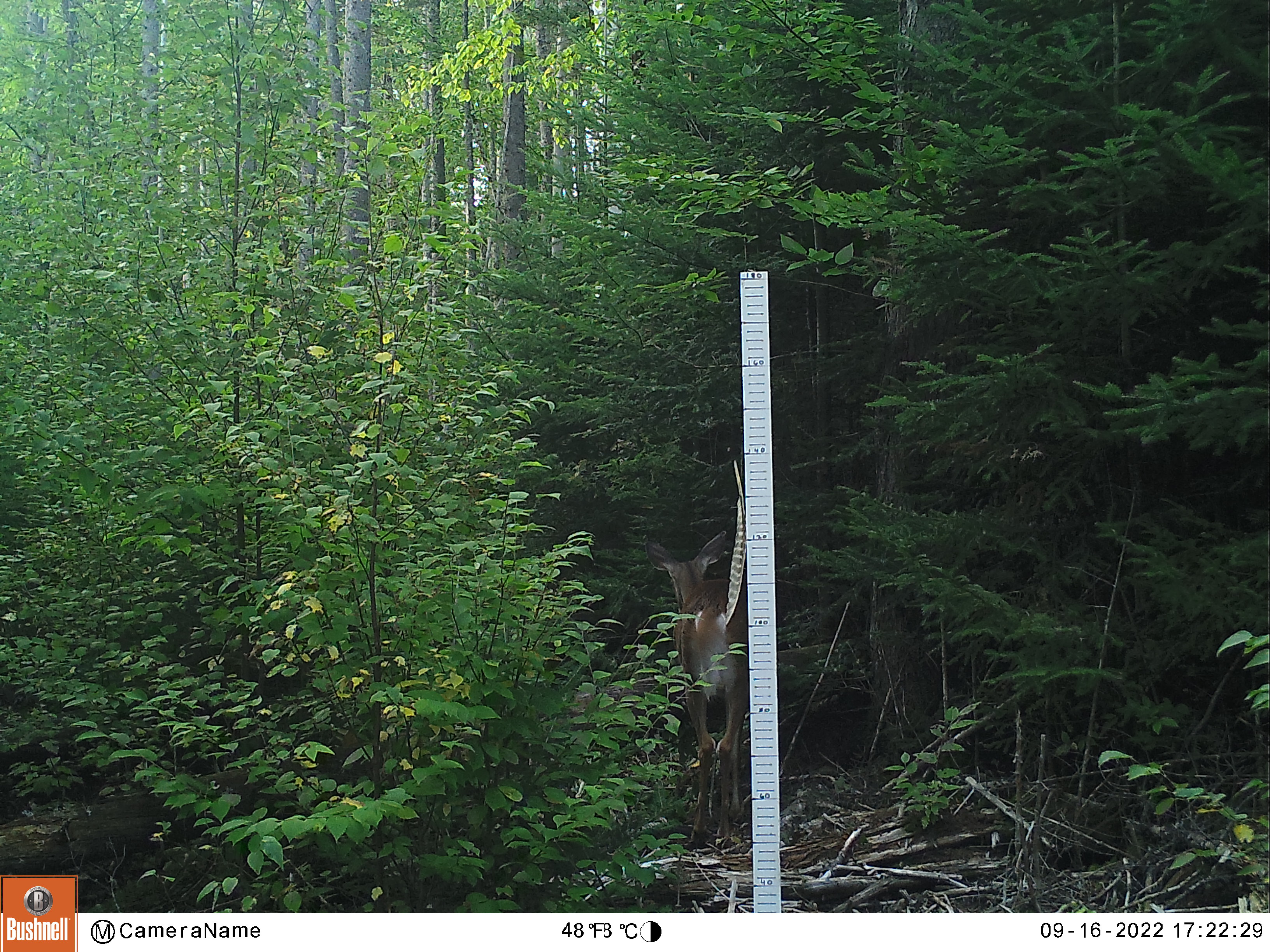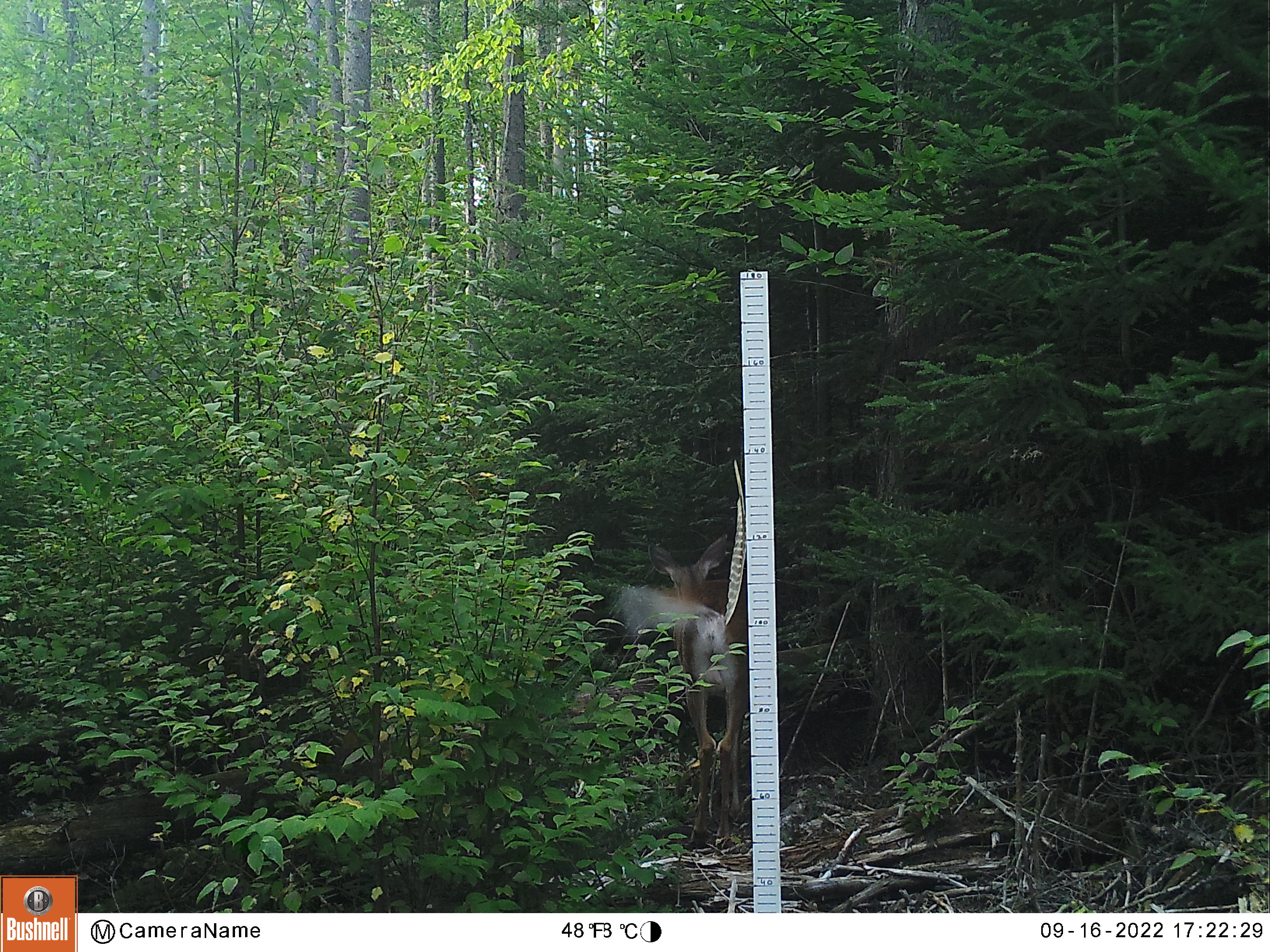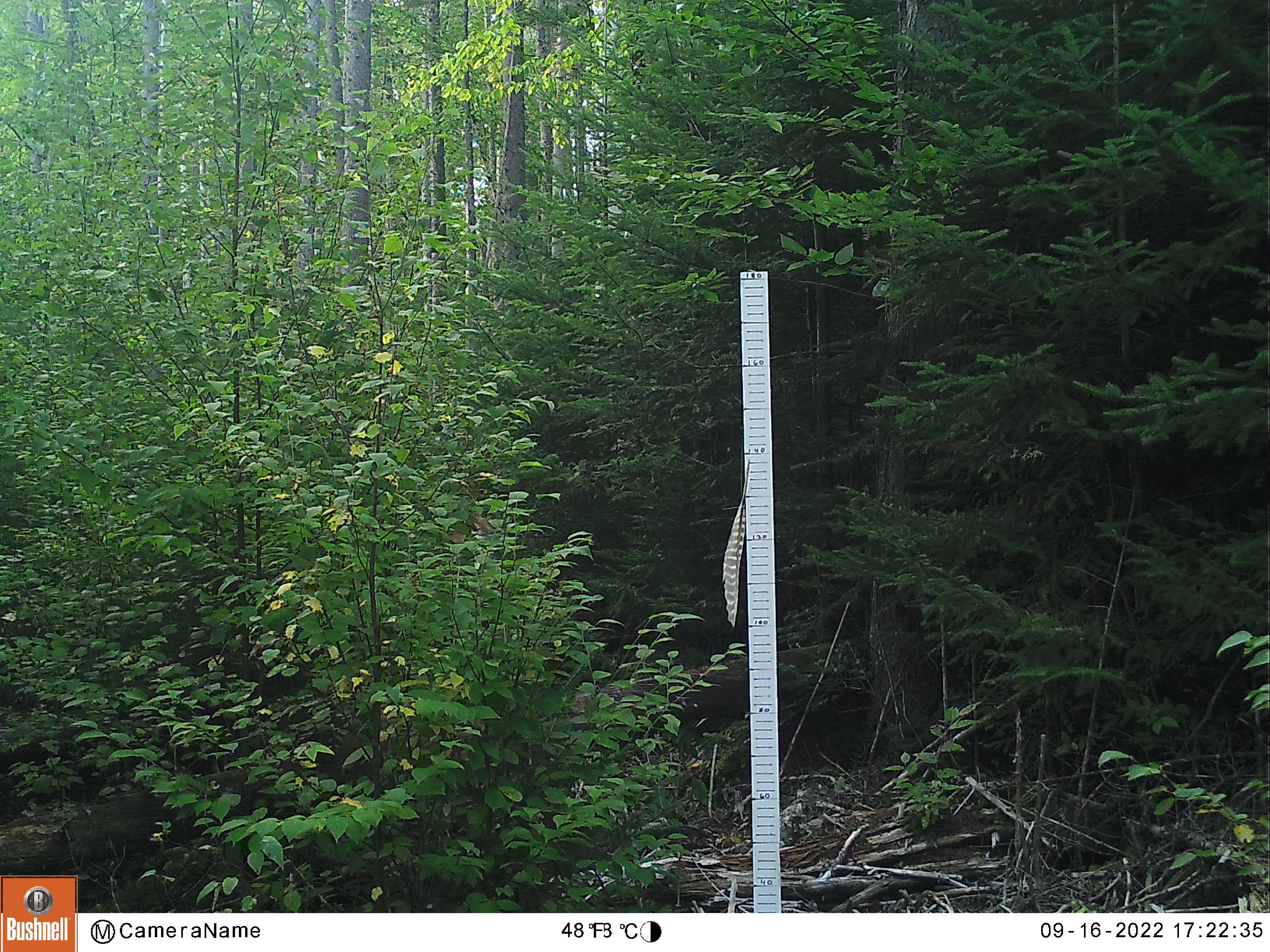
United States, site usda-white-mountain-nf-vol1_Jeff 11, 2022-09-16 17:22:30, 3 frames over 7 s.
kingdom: Animalia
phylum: Chordata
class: Mammalia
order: Artiodactyla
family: Cervidae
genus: Odocoileus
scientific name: Odocoileus virginianus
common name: white-tailed deer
White-tailed deer (Odocoileus virginianus).